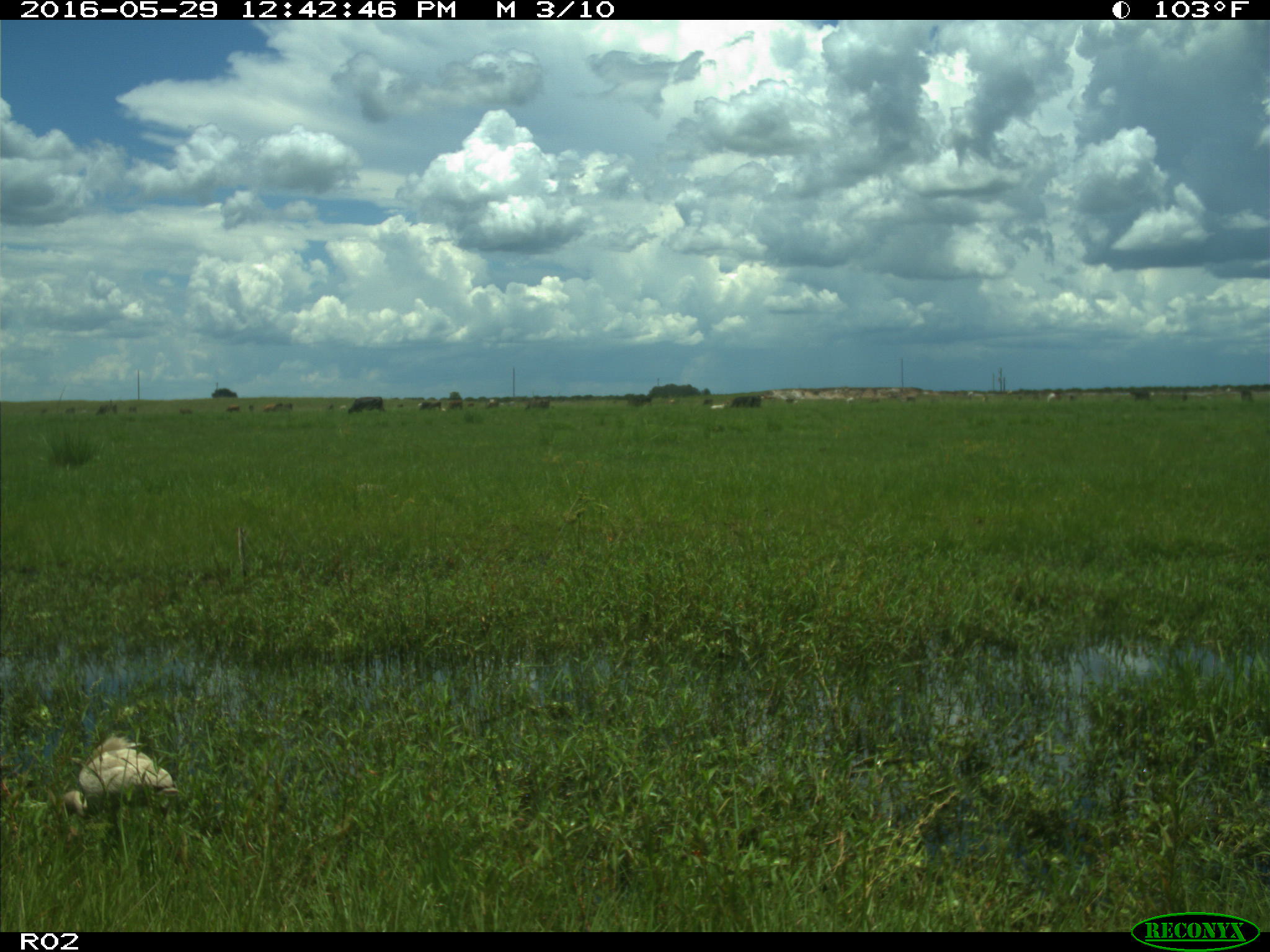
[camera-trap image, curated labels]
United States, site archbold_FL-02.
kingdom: Animalia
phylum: Chordata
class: Mammalia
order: Artiodactyla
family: Bovidae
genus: Bos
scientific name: Bos taurus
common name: domestic cow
Bos taurus (domestic cow).